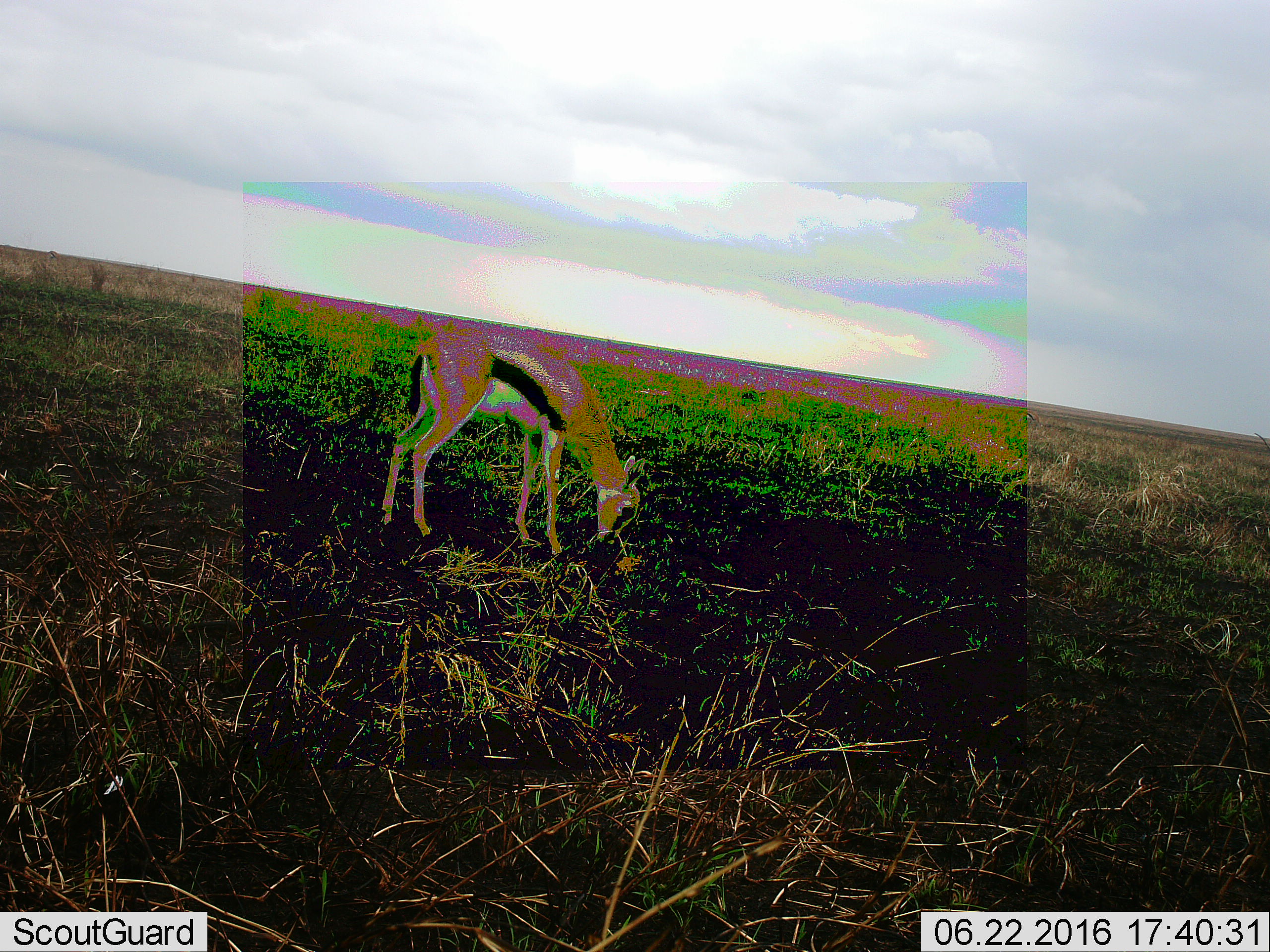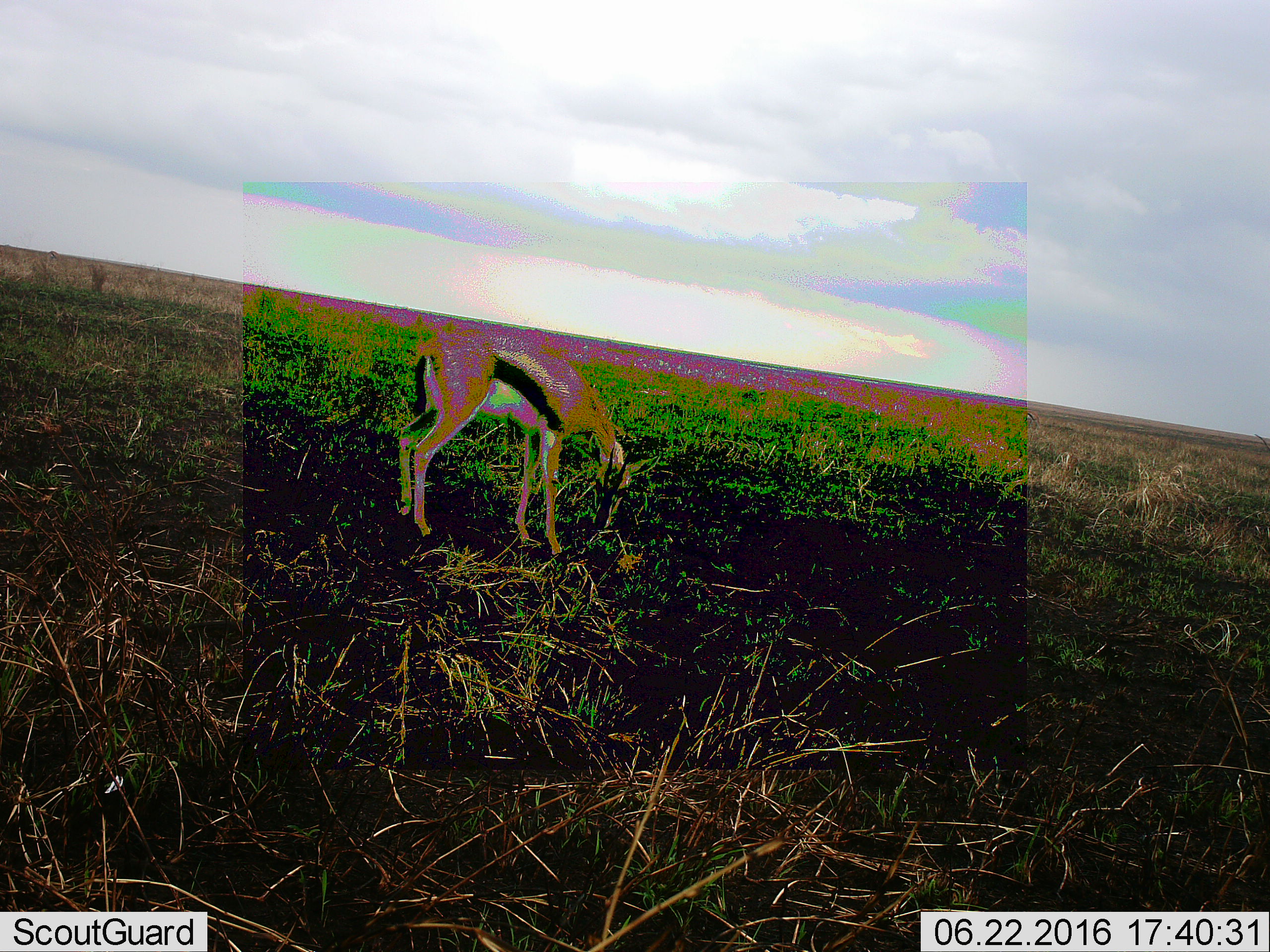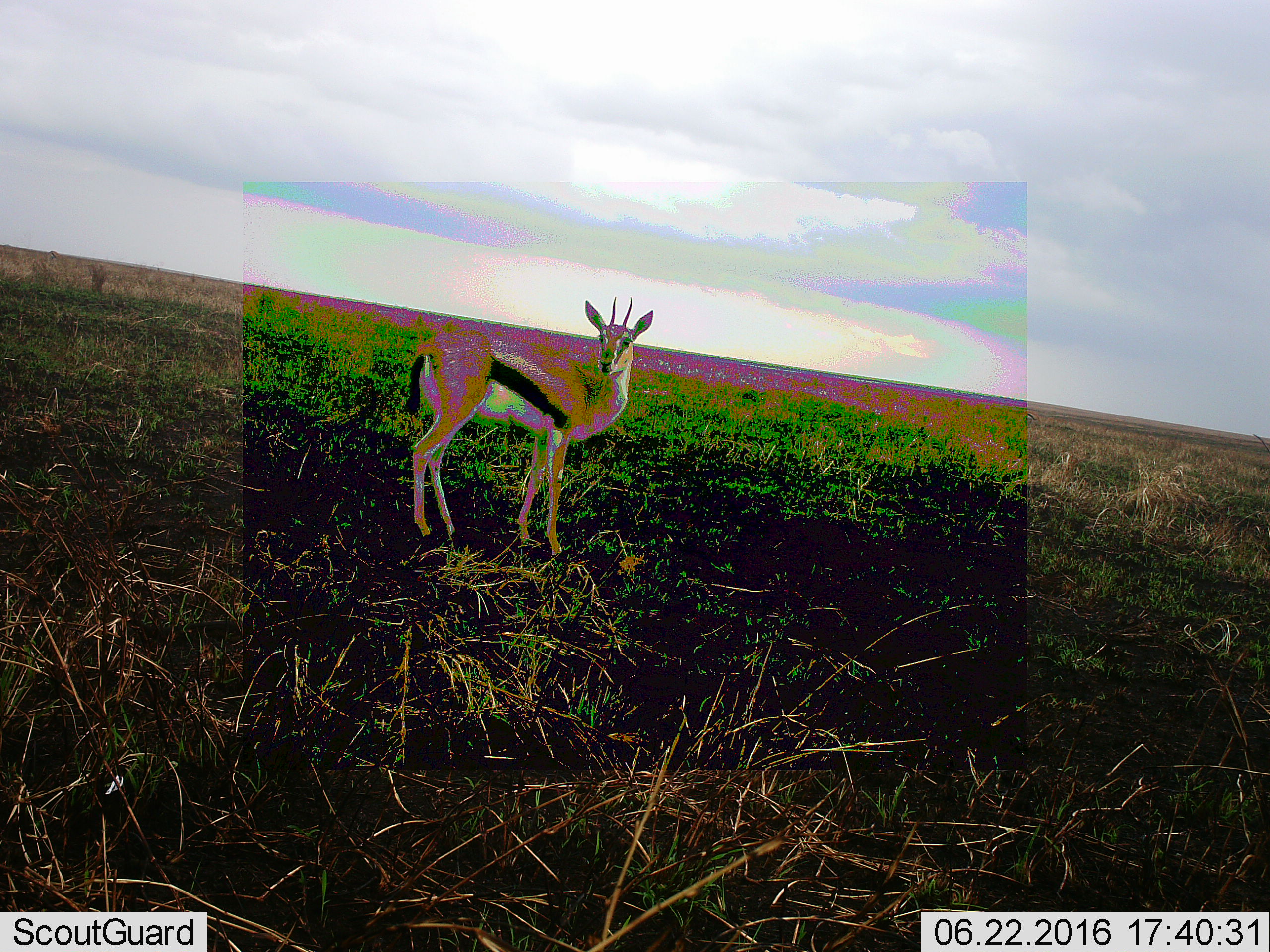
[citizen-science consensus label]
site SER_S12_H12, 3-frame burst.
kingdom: Animalia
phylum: Chordata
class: Mammalia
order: Artiodactyla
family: Bovidae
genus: Eudorcas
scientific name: Eudorcas thomsonii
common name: thomson's gazelle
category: gazellethomsons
Gazellethomsons (thomson's gazelle) (Eudorcas thomsonii), count 1. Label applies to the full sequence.